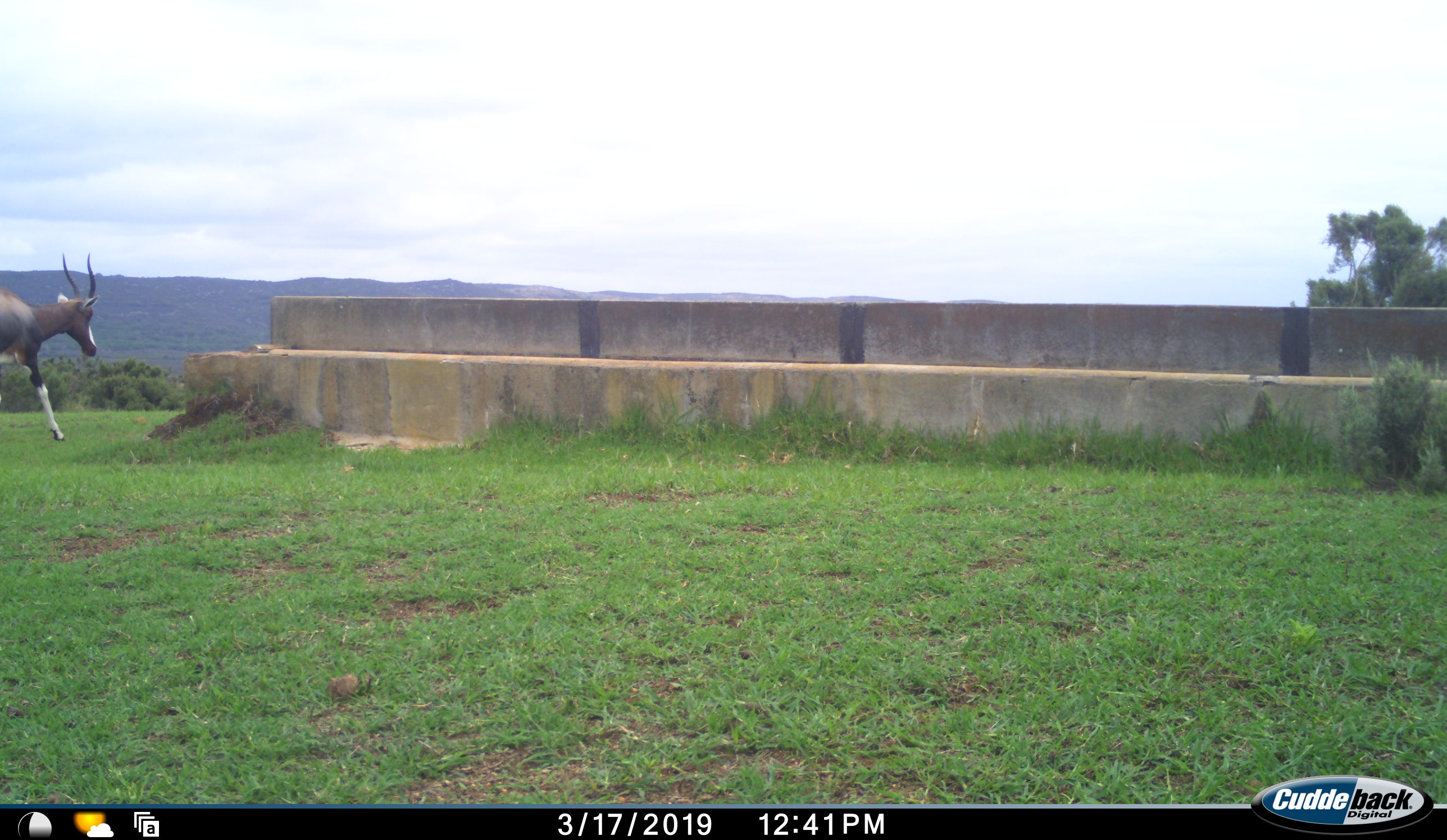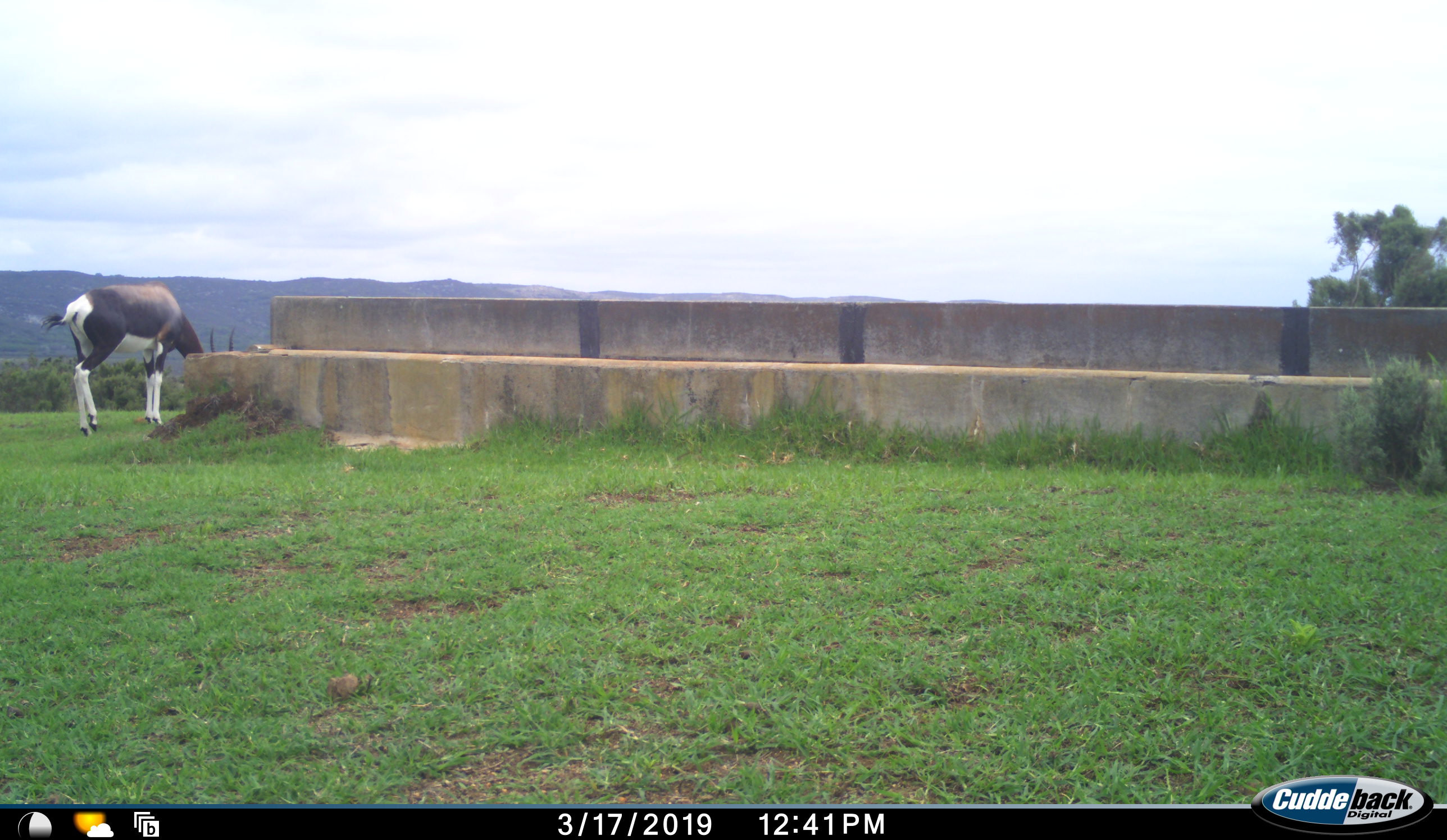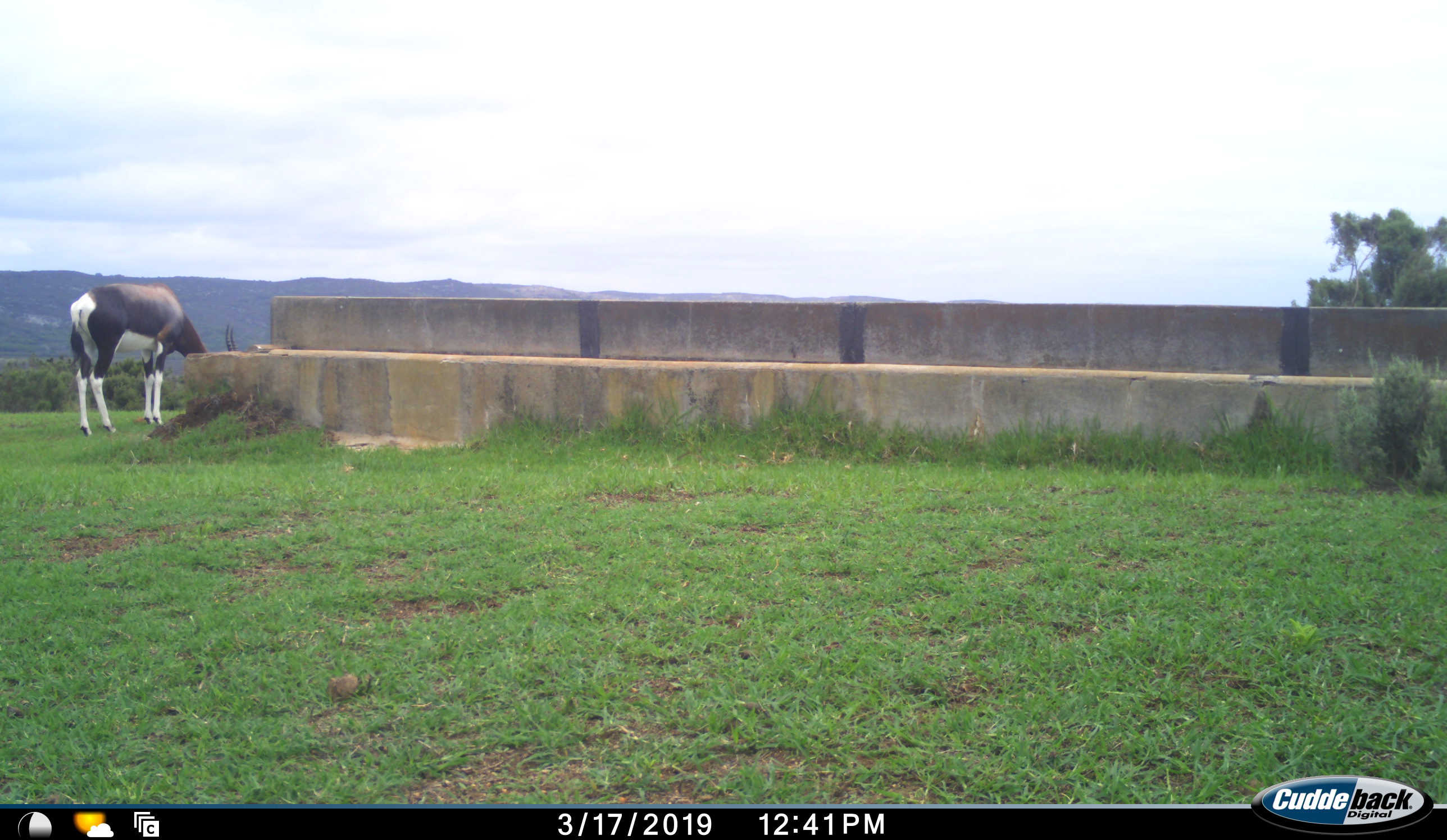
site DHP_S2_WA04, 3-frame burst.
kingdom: Animalia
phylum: Chordata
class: Mammalia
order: Artiodactyla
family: Bovidae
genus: Damaliscus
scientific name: Damaliscus pygargus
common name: bontebok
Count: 1.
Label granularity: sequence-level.